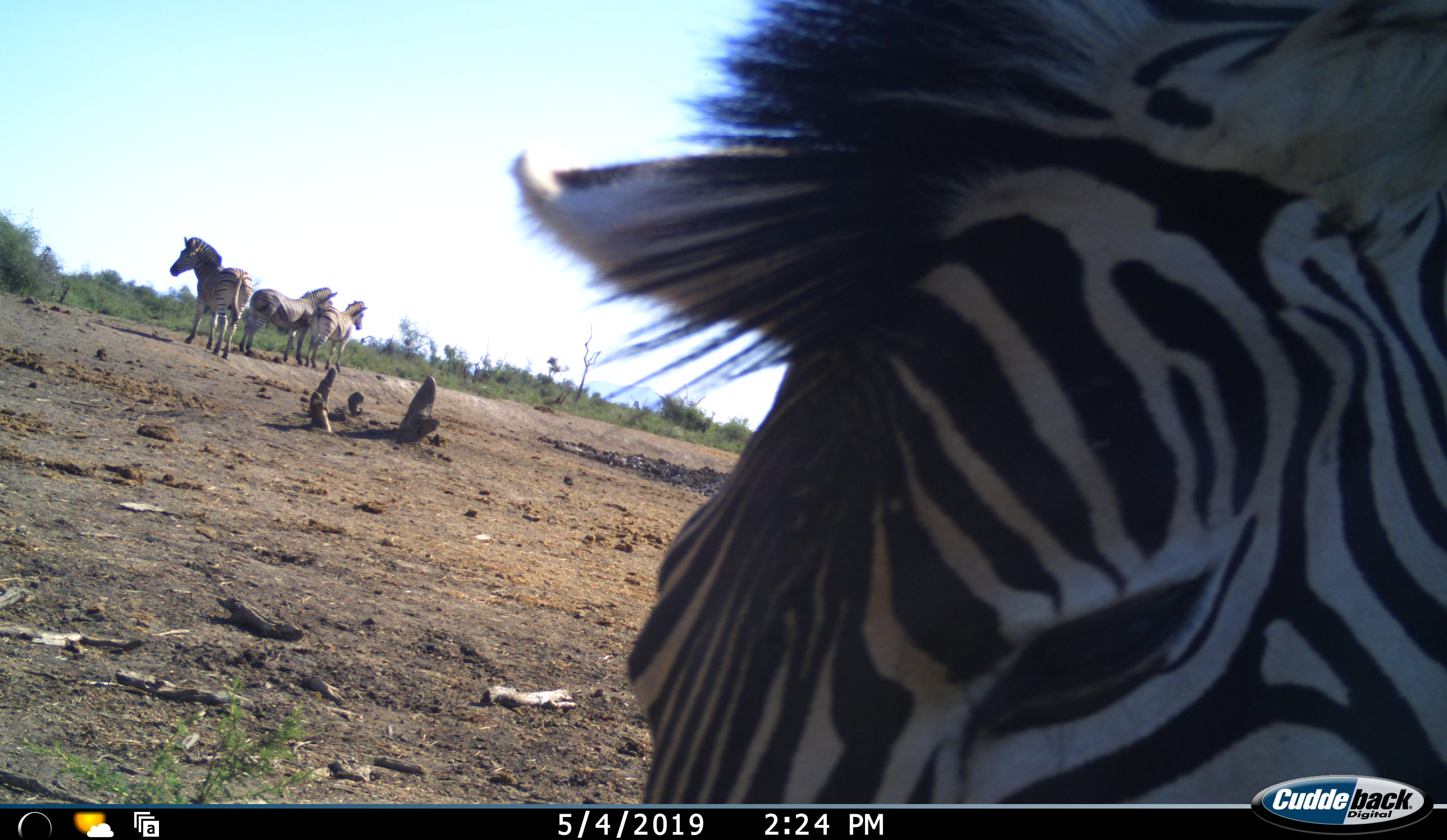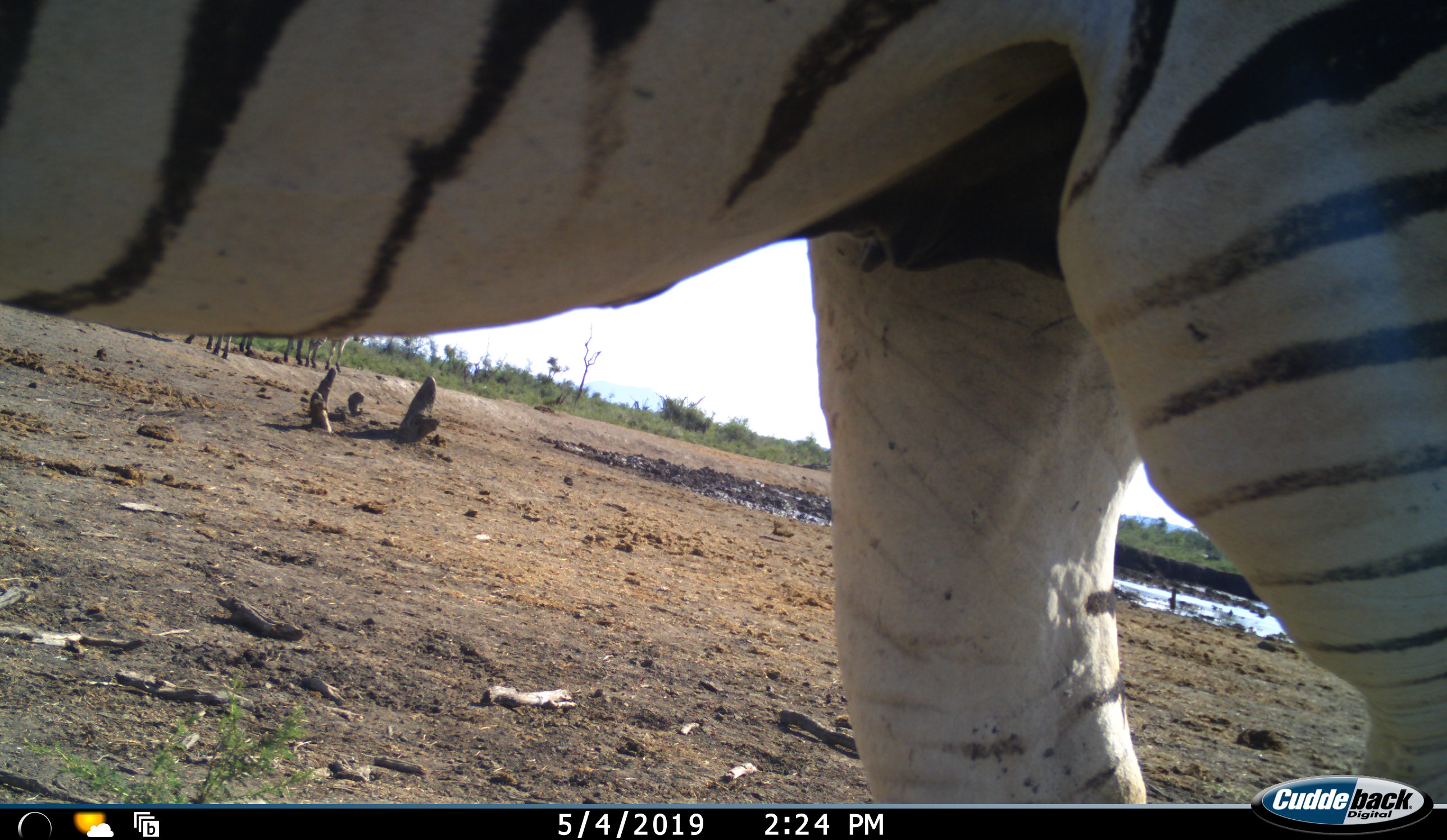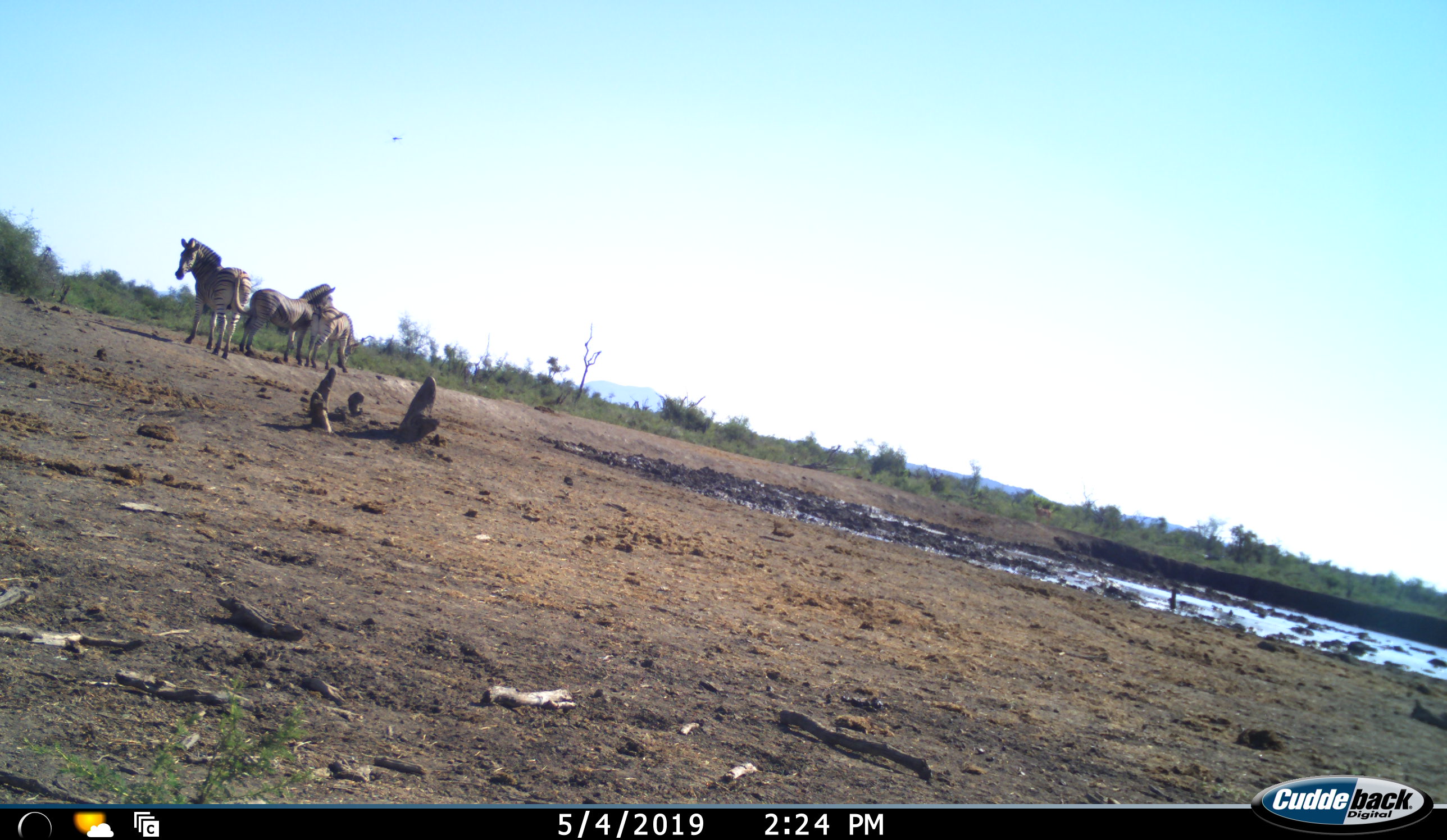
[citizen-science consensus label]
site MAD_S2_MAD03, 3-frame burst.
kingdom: Animalia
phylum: Chordata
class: Mammalia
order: Perissodactyla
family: Equidae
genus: Equus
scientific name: Equus quagga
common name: plains zebra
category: zebraplains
Zebraplains (plains zebra) (Equus quagga), count 4. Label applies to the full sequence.